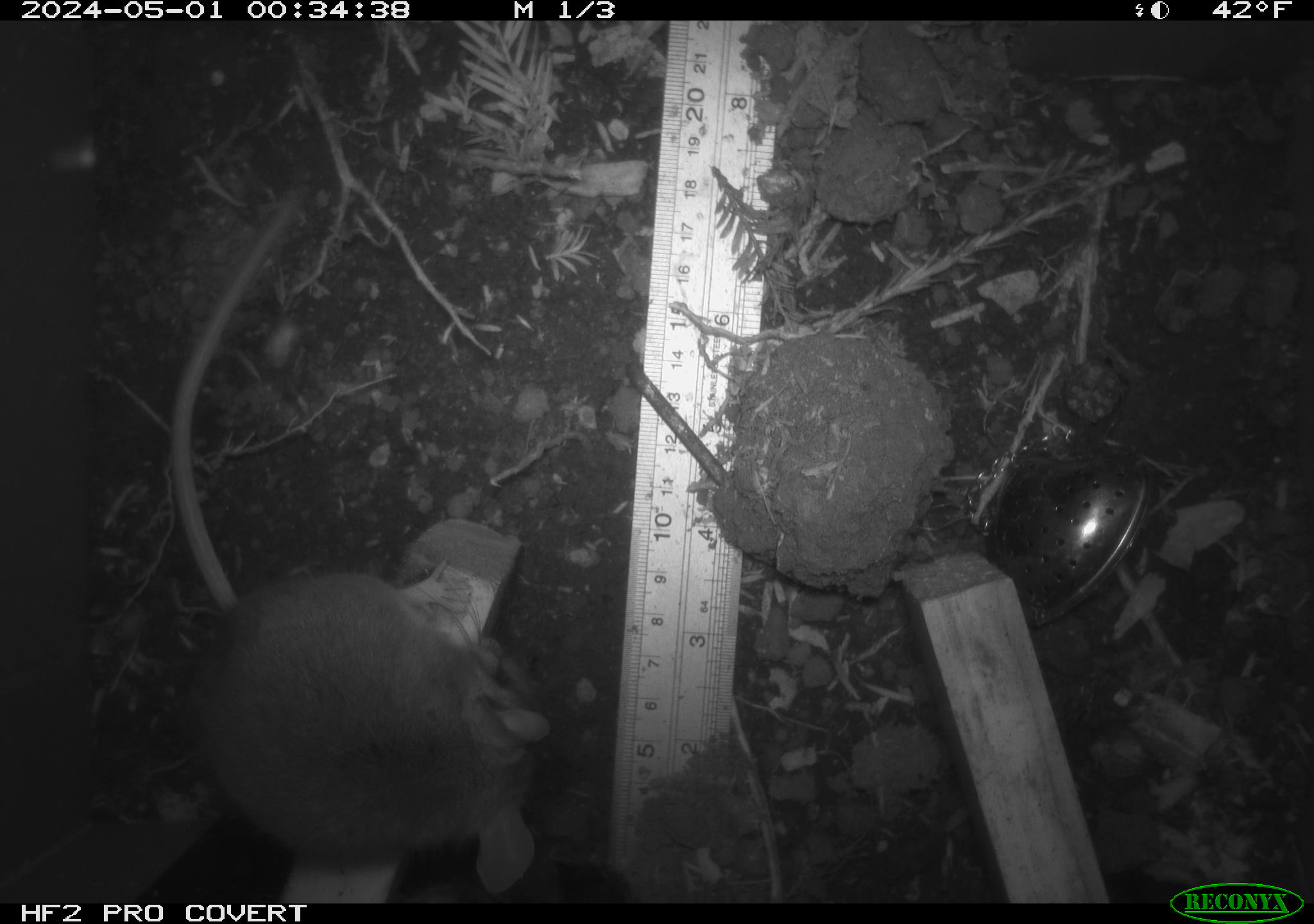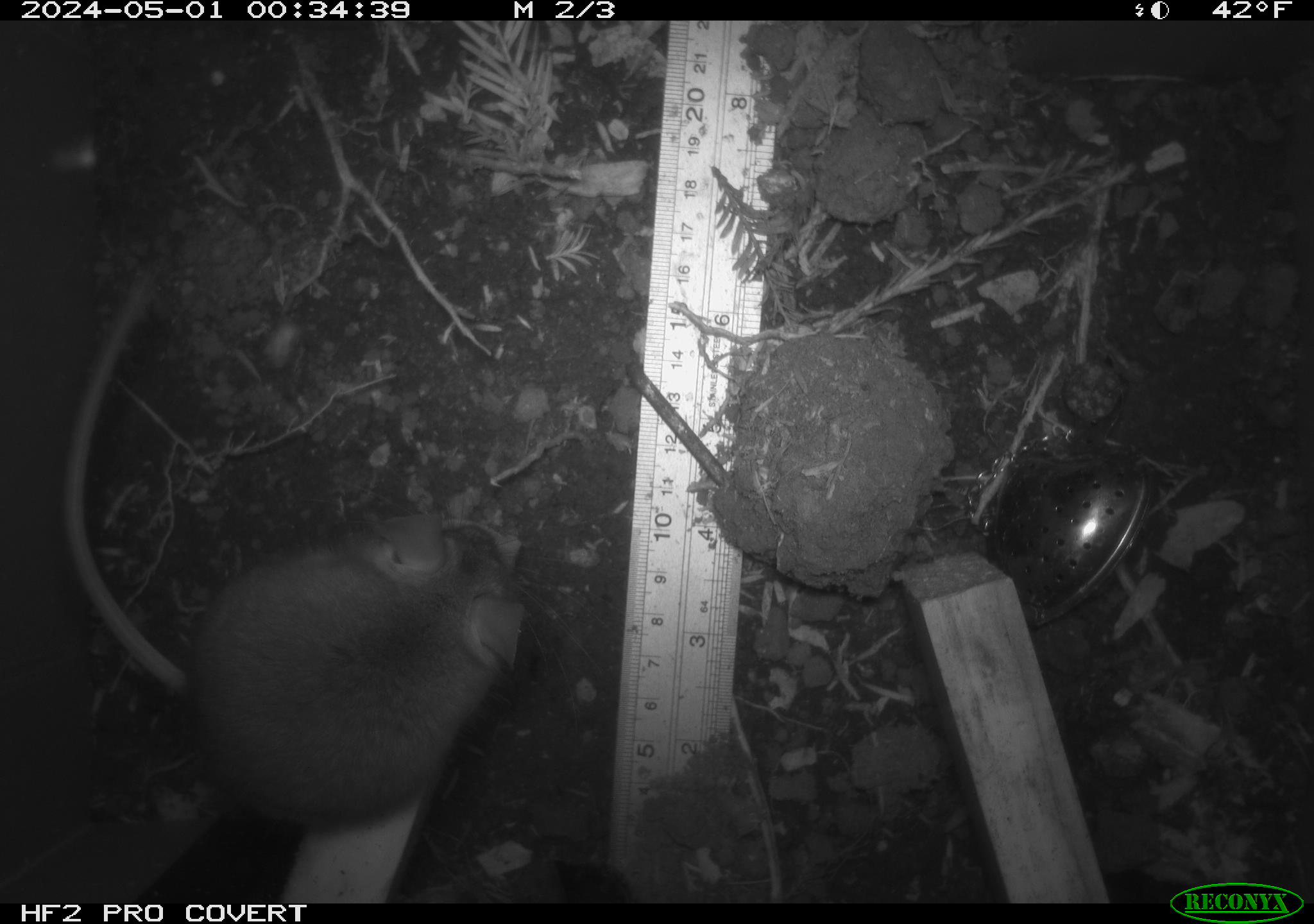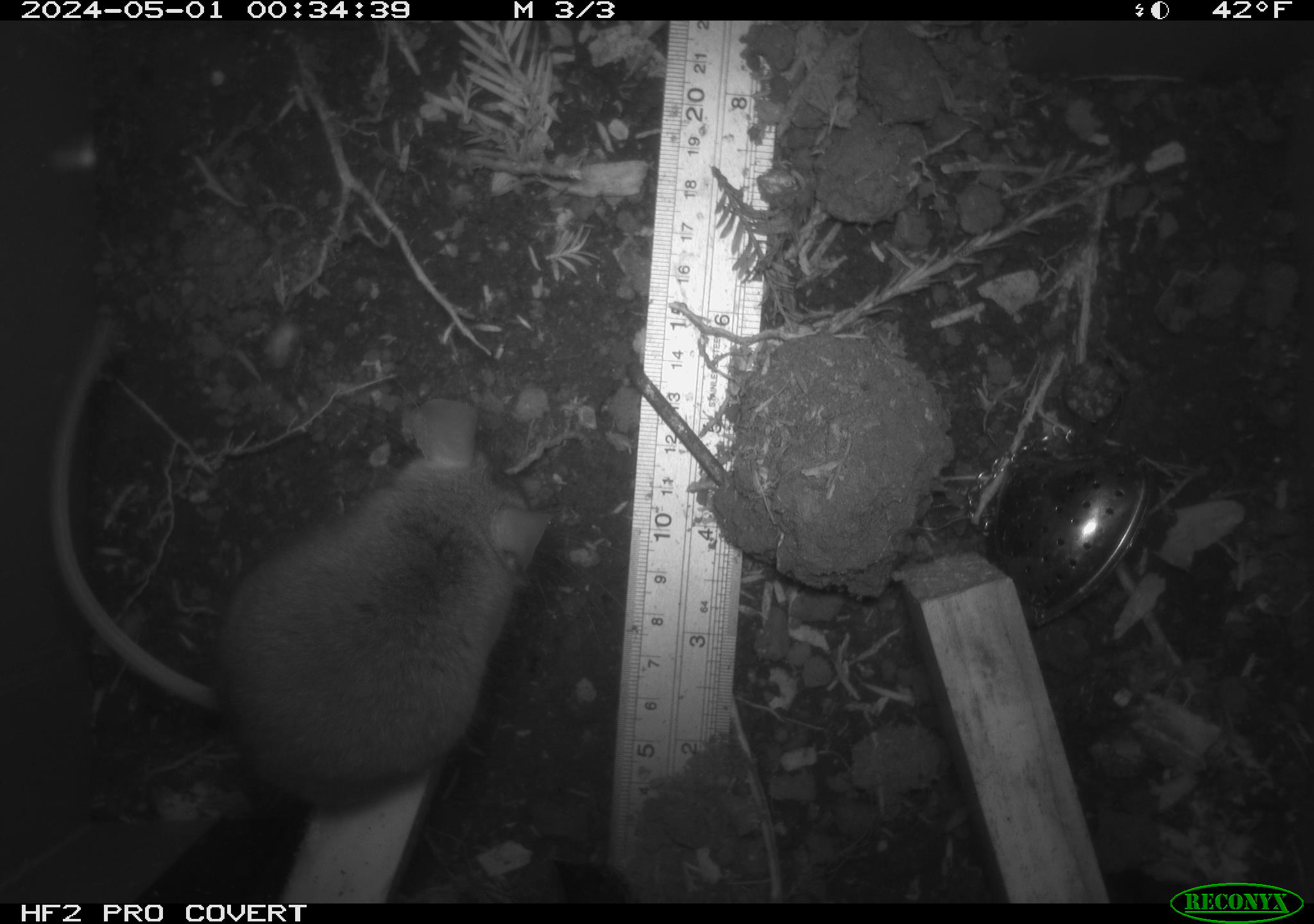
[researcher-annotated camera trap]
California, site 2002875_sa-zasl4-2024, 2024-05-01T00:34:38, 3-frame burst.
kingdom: Animalia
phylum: Chordata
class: Mammalia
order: Rodentia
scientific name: Rodentia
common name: rodent